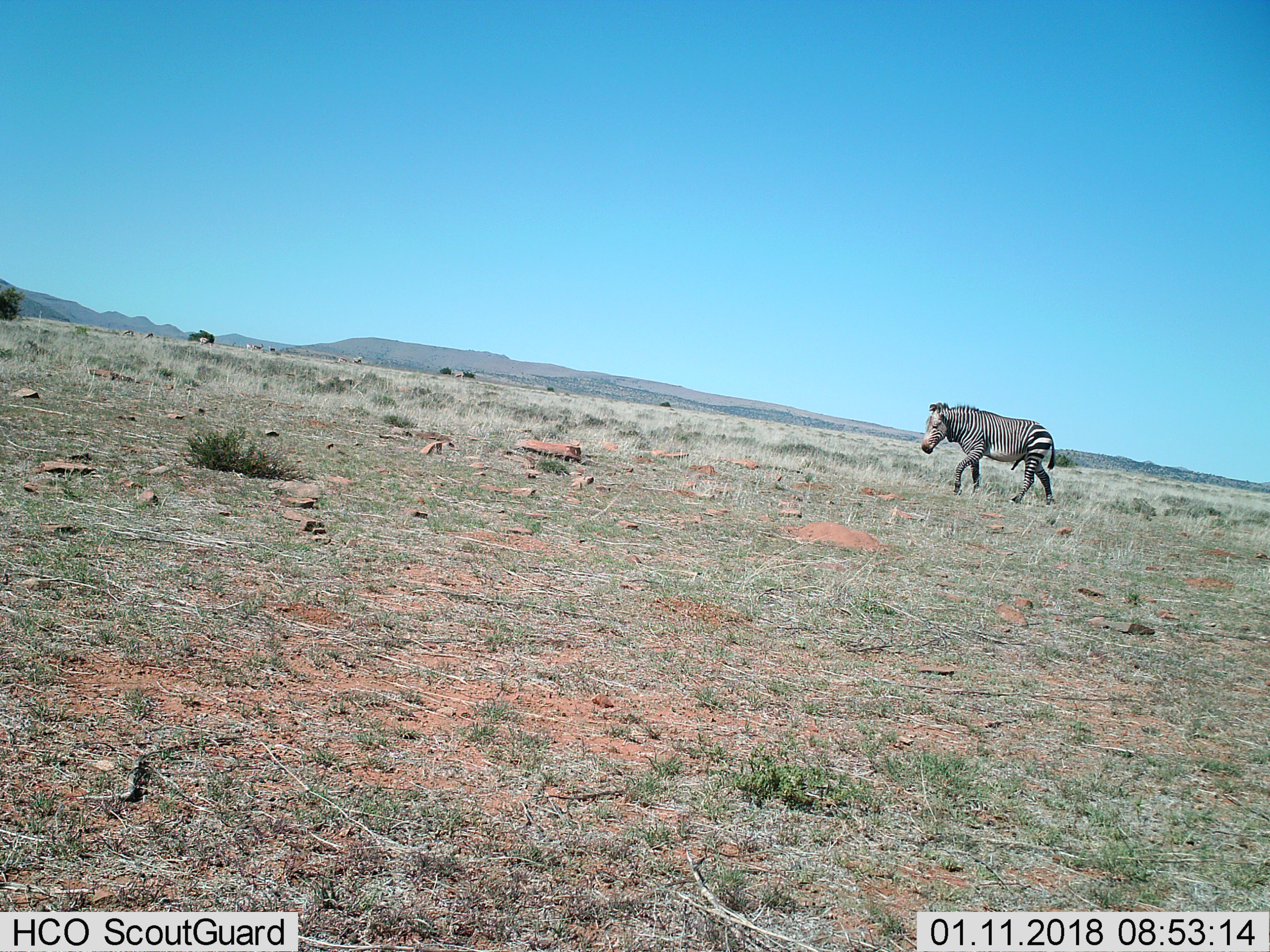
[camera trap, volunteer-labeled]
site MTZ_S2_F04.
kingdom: Animalia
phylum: Chordata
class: Mammalia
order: Perissodactyla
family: Equidae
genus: Equus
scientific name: Equus zebra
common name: mountain zebra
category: zebramountain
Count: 1.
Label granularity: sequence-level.